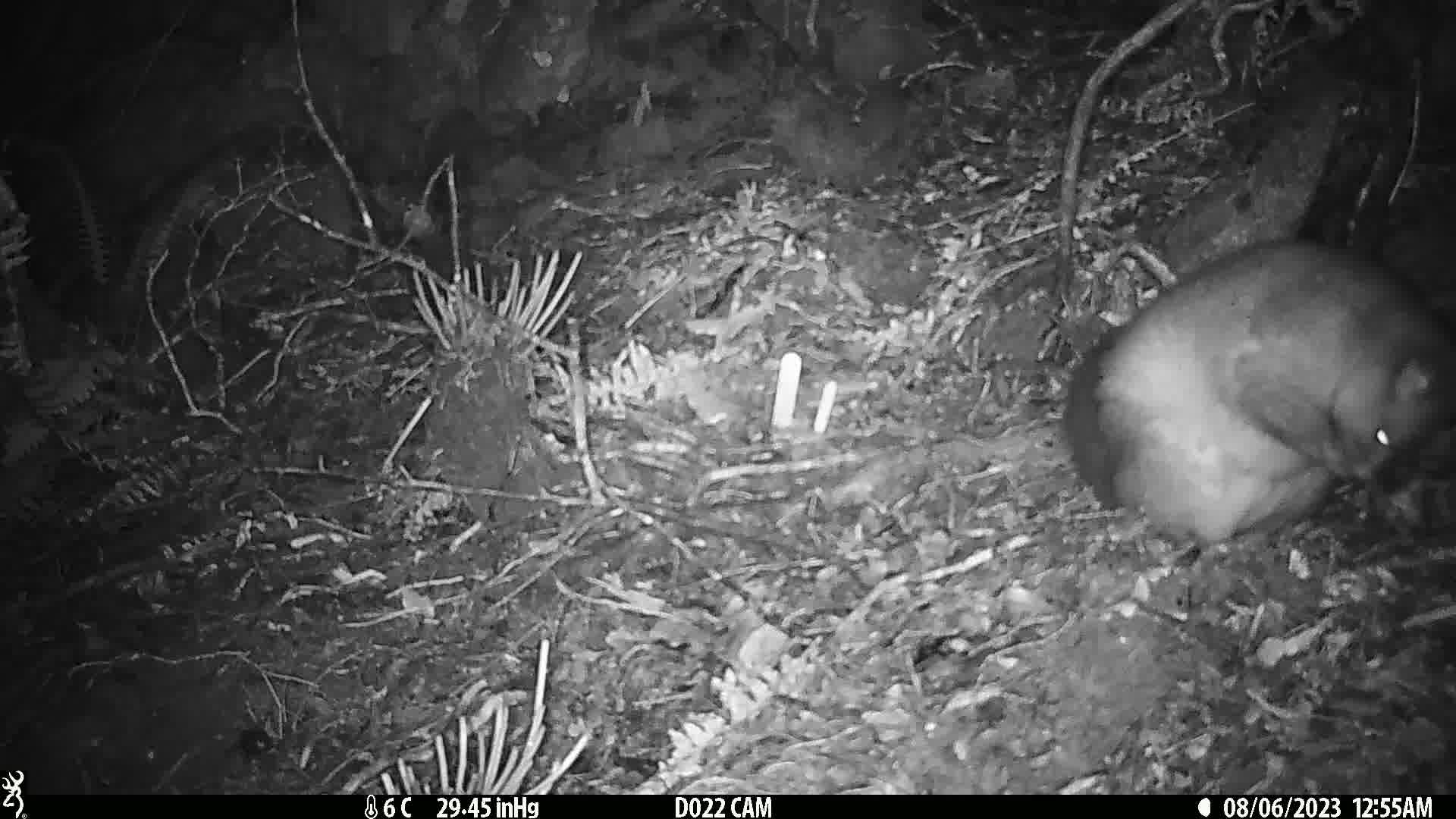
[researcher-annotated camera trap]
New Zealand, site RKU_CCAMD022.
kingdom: Animalia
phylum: Chordata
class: Mammalia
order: Diprotodontia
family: Phalangeridae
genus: Trichosurus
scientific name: Trichosurus vulpecula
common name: common brushtail possum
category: possum